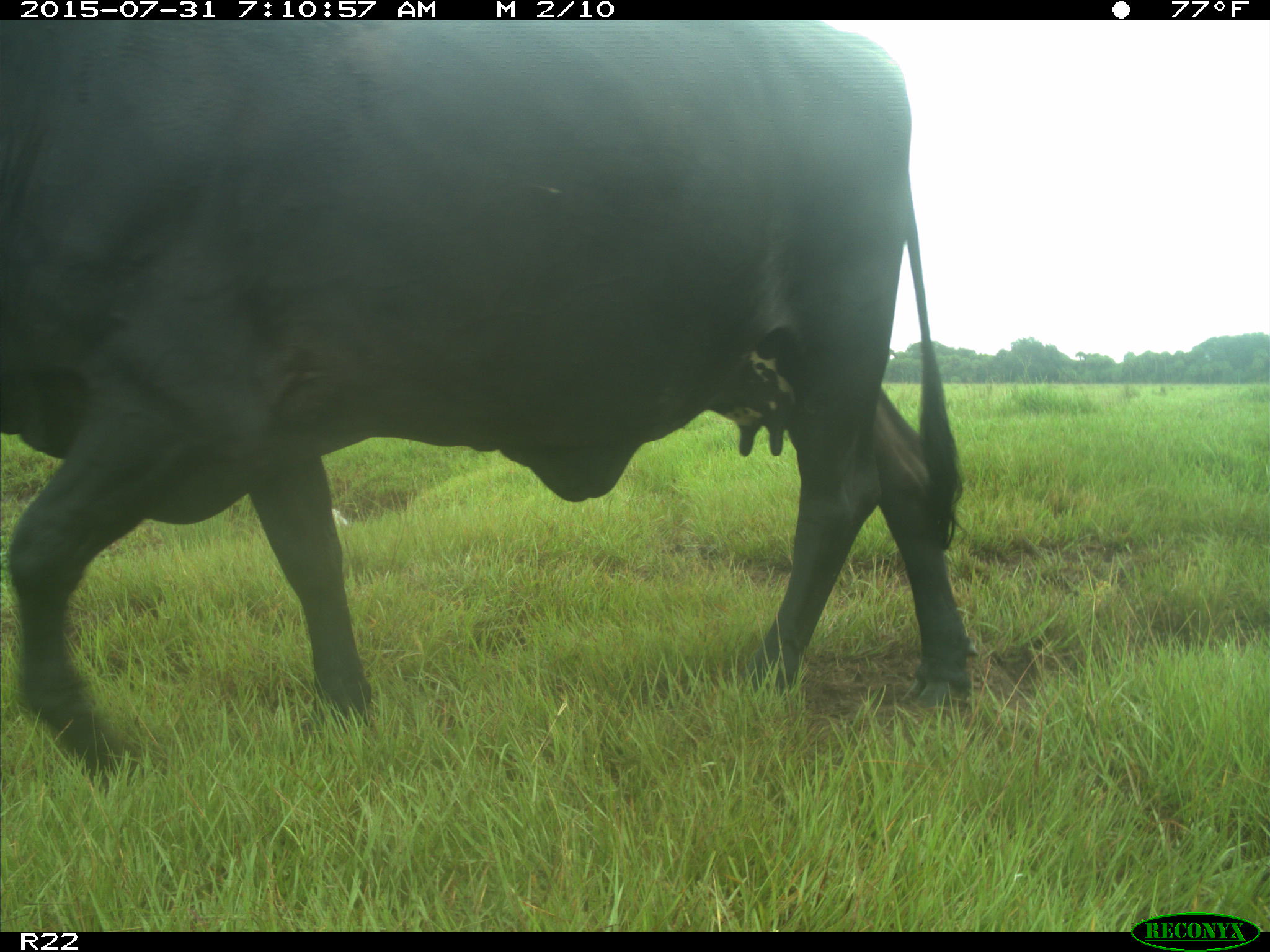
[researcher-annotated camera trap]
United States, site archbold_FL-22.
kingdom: Animalia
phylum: Chordata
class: Mammalia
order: Artiodactyla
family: Bovidae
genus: Bos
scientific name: Bos taurus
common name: domestic cow